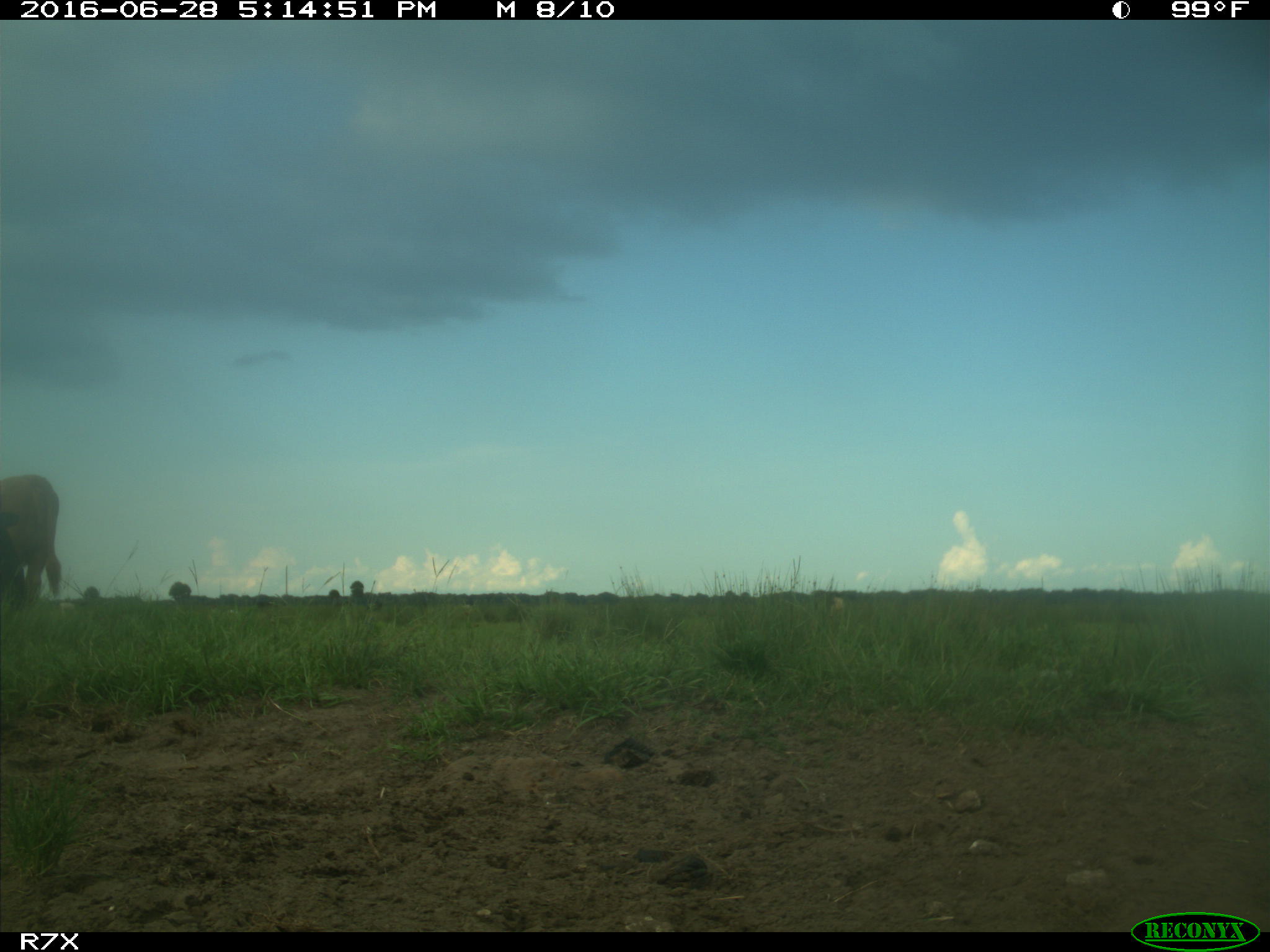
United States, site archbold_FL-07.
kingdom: Animalia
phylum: Chordata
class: Mammalia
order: Artiodactyla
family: Bovidae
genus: Bos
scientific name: Bos taurus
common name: domestic cow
Bos taurus (domestic cow).